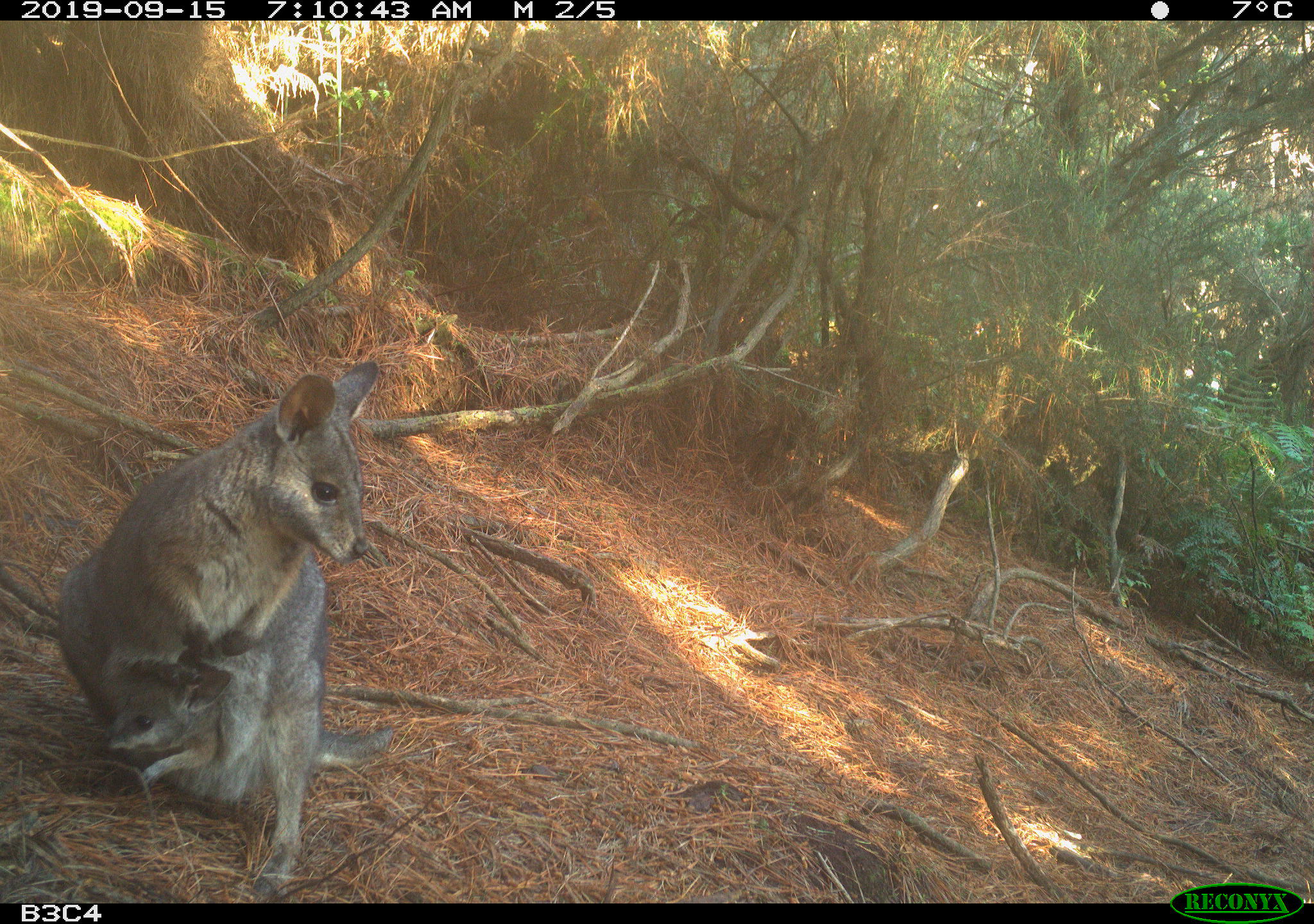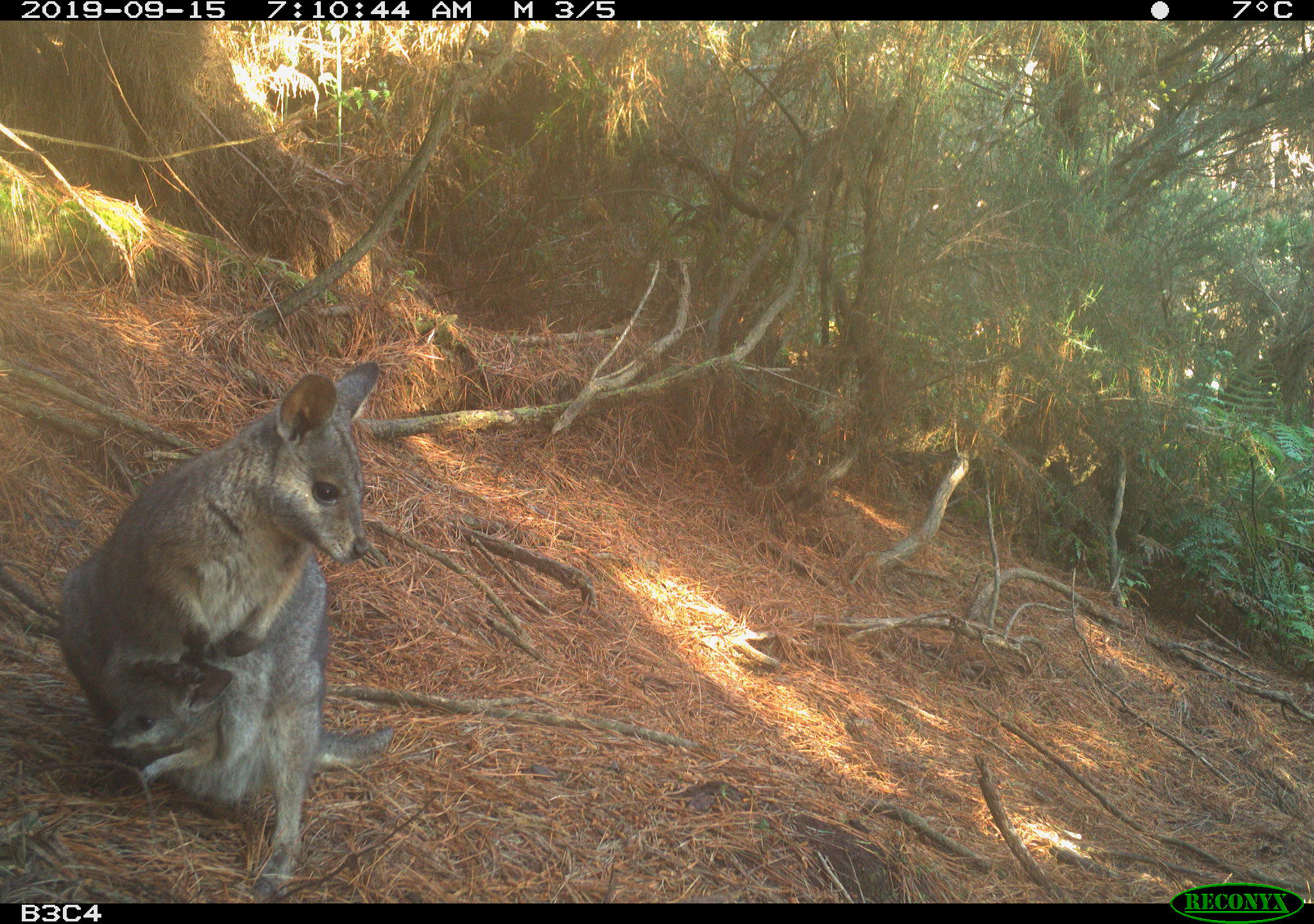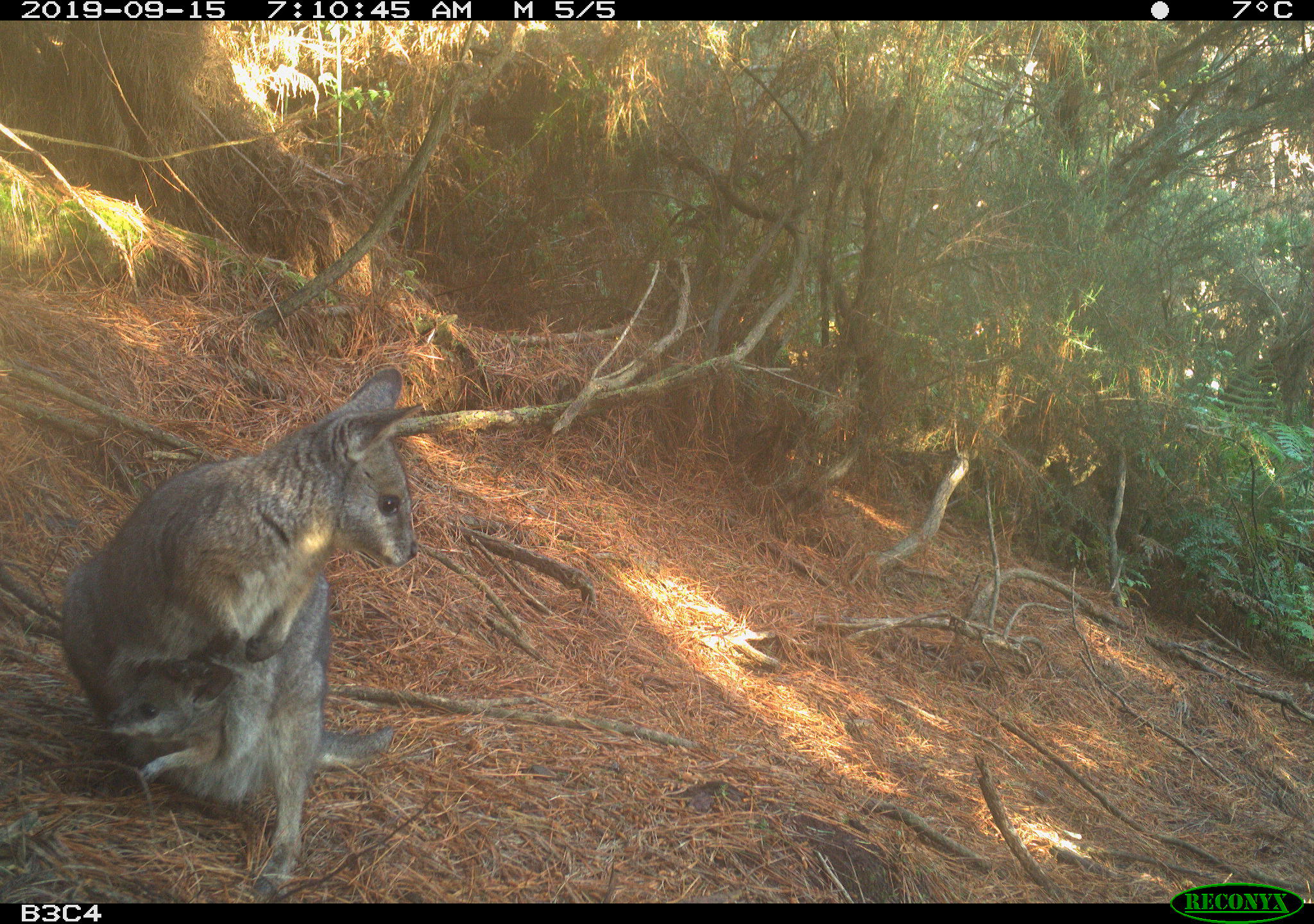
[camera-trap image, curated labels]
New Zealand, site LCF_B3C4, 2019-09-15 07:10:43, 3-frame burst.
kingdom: Animalia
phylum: Chordata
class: Mammalia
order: Diprotodontia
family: Macropodidae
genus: Notamacropus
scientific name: Notamacropus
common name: wallaby